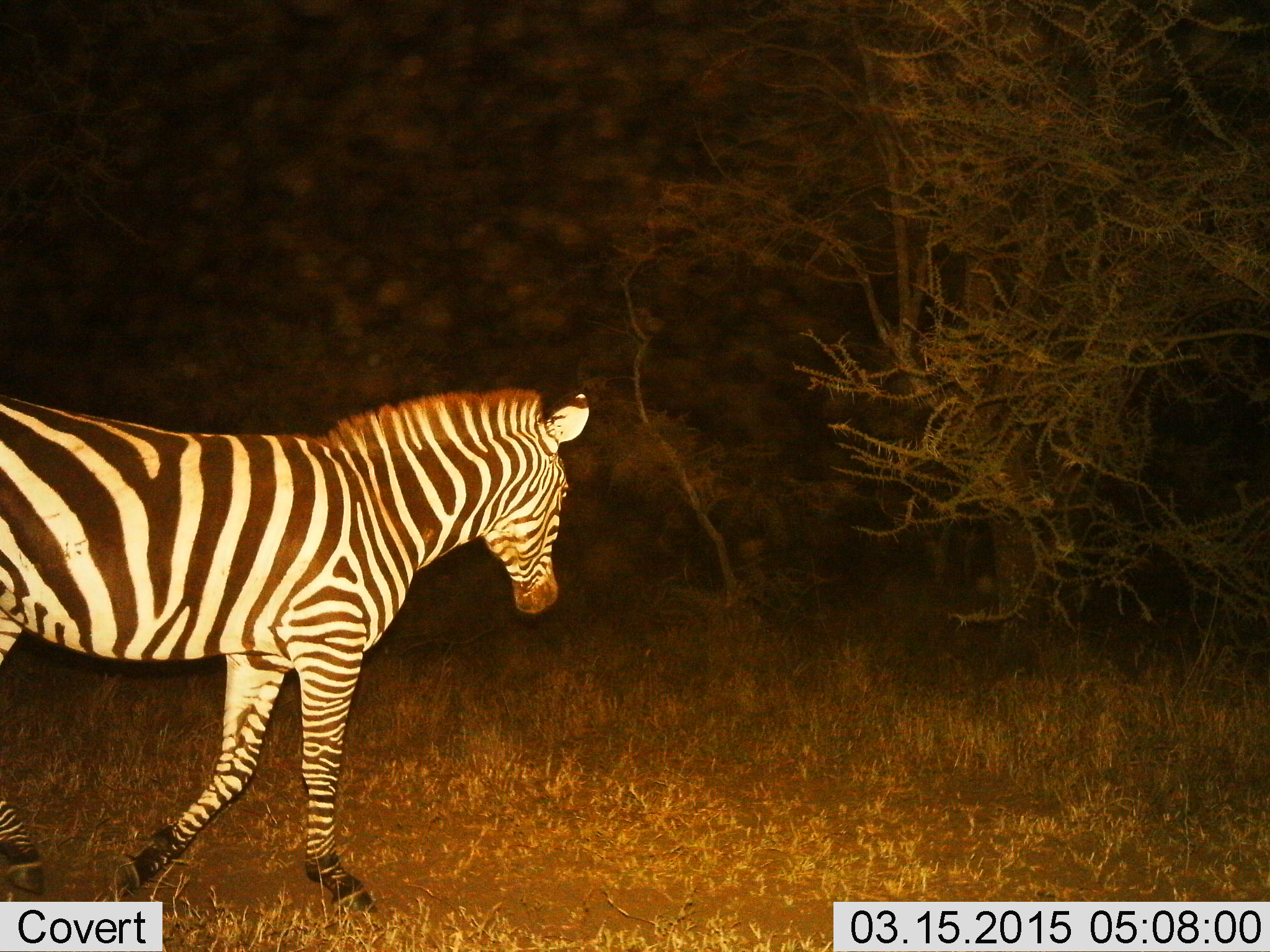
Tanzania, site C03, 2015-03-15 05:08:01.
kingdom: Animalia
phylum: Chordata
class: Mammalia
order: Perissodactyla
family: Equidae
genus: Equus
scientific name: Equus quagga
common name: plains zebra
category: zebra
Zebra (plains zebra) (Equus quagga), count 1. Behavior (volunteer vote fractions): standing 30%, resting 0%, moving 70%, interacting 0%. Young present (vote fraction): 0%. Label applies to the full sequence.